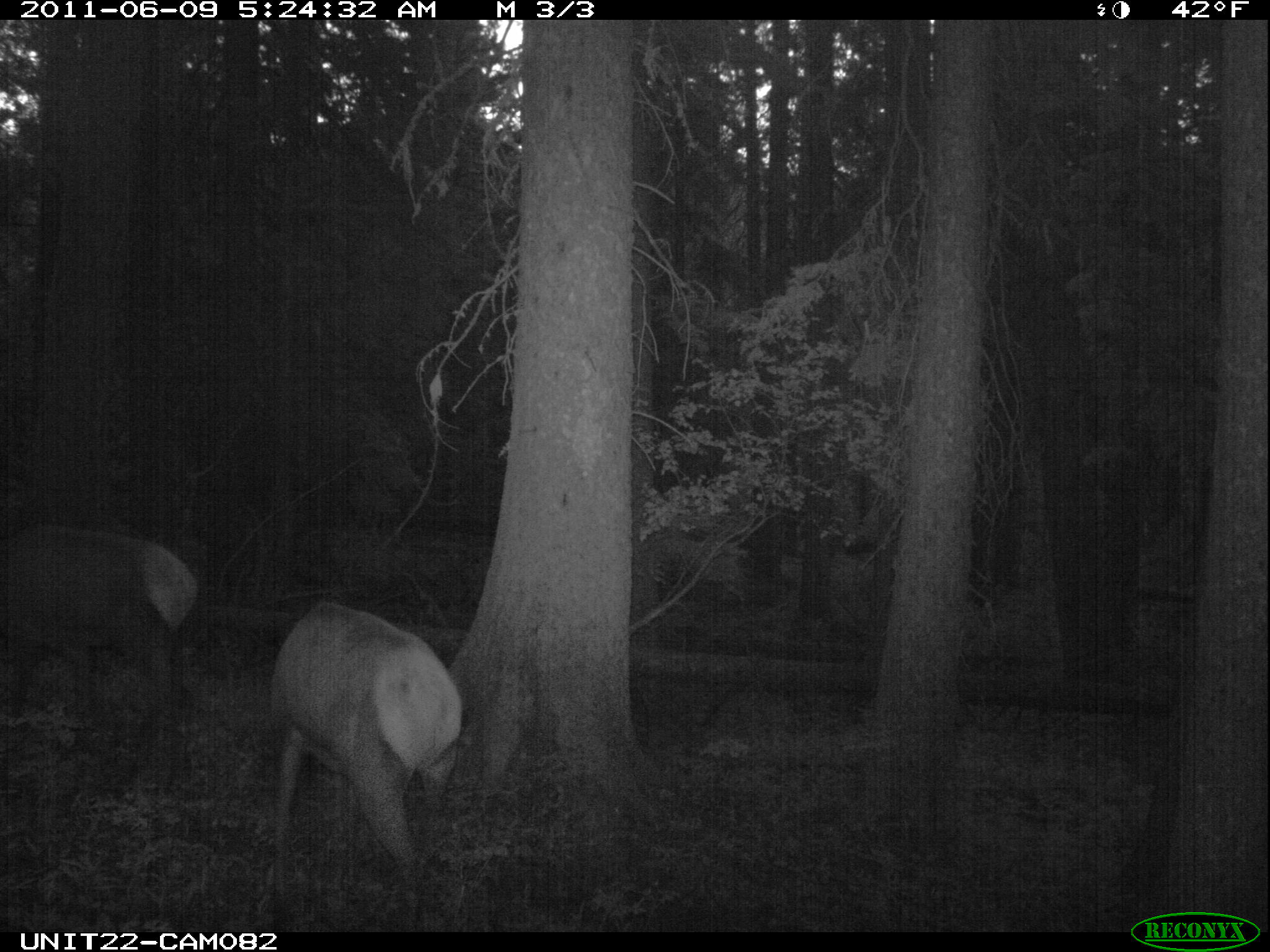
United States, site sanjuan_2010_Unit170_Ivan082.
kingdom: Animalia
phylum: Chordata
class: Mammalia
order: Artiodactyla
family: Cervidae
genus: Cervus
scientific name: Cervus elaphus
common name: red deer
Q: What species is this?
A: Cervus elaphus (red deer).